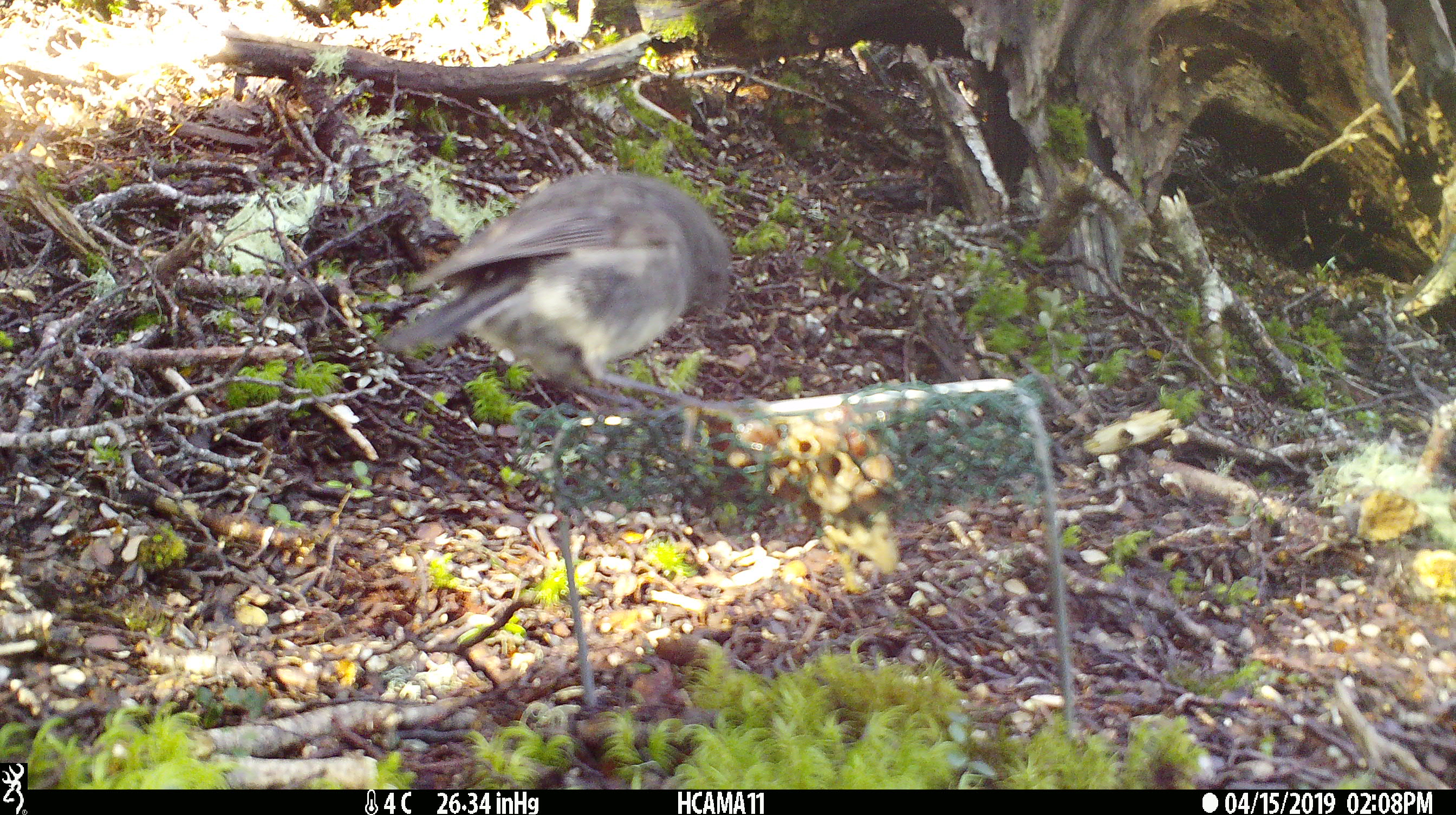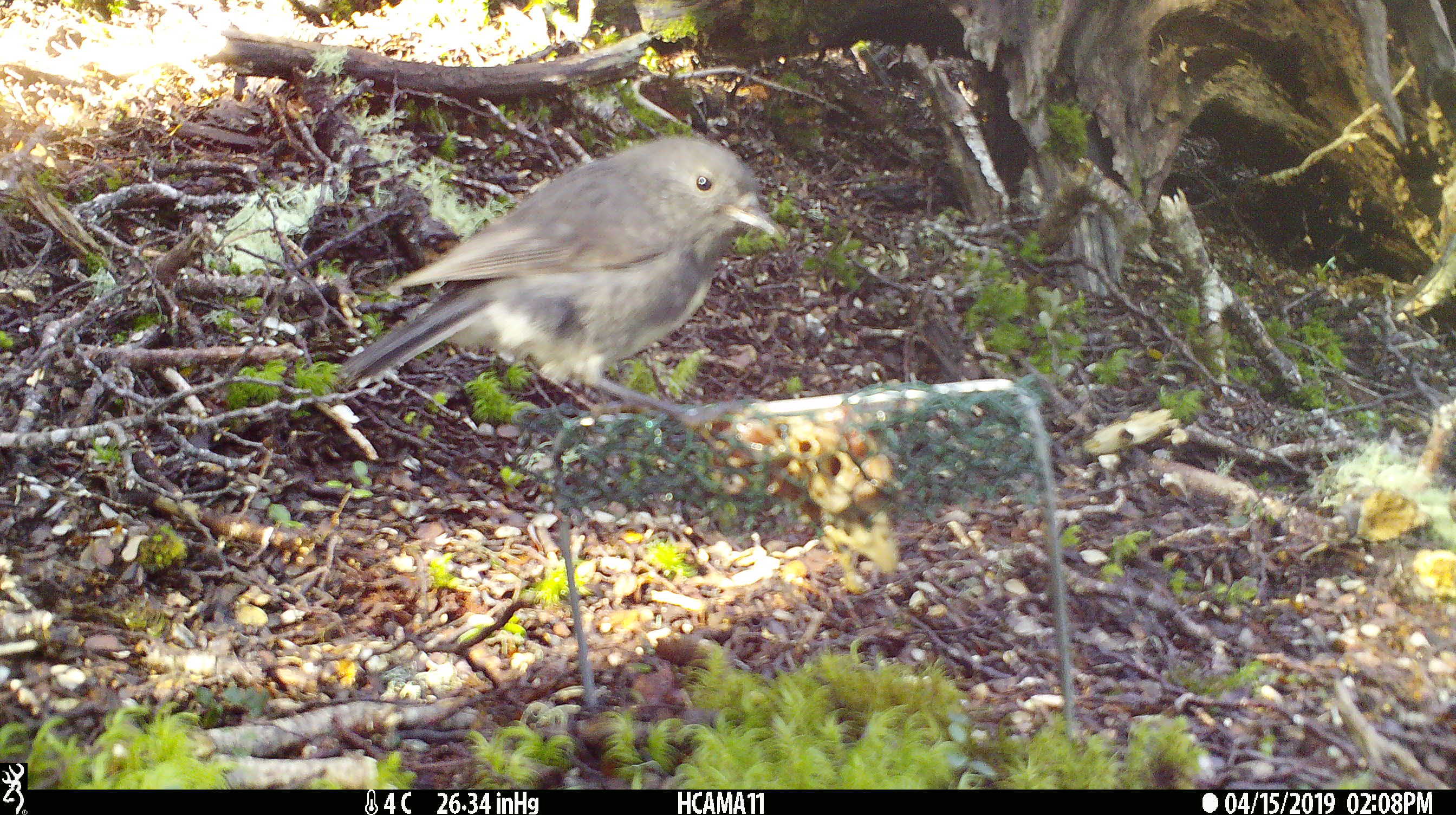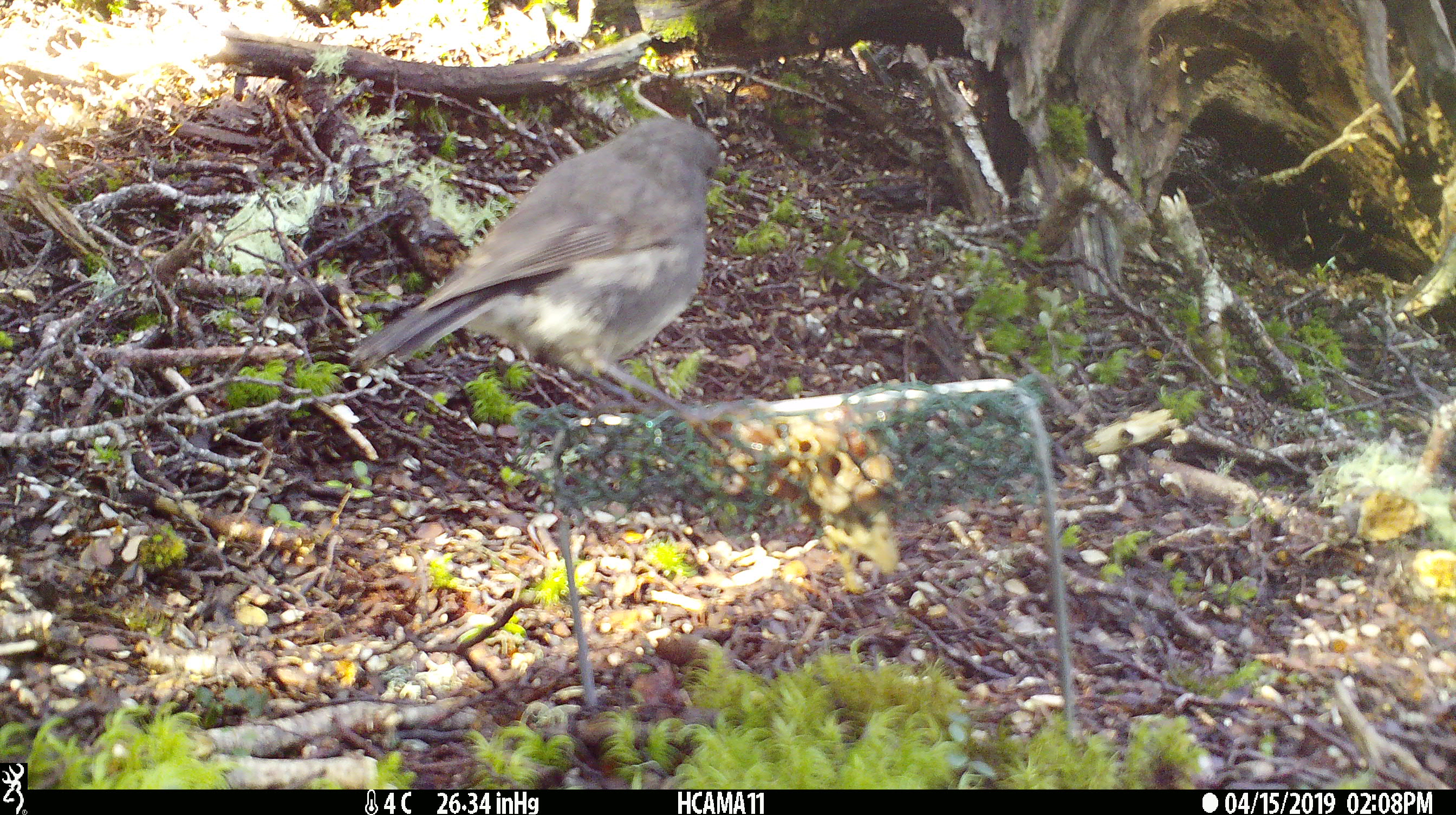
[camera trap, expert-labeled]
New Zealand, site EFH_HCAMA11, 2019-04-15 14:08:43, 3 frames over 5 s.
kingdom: Animalia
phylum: Chordata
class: Aves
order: Passeriformes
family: Petroicidae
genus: Petroica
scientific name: Petroica australis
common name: new zealand robin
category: robin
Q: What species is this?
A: Robin (new zealand robin) (Petroica australis).